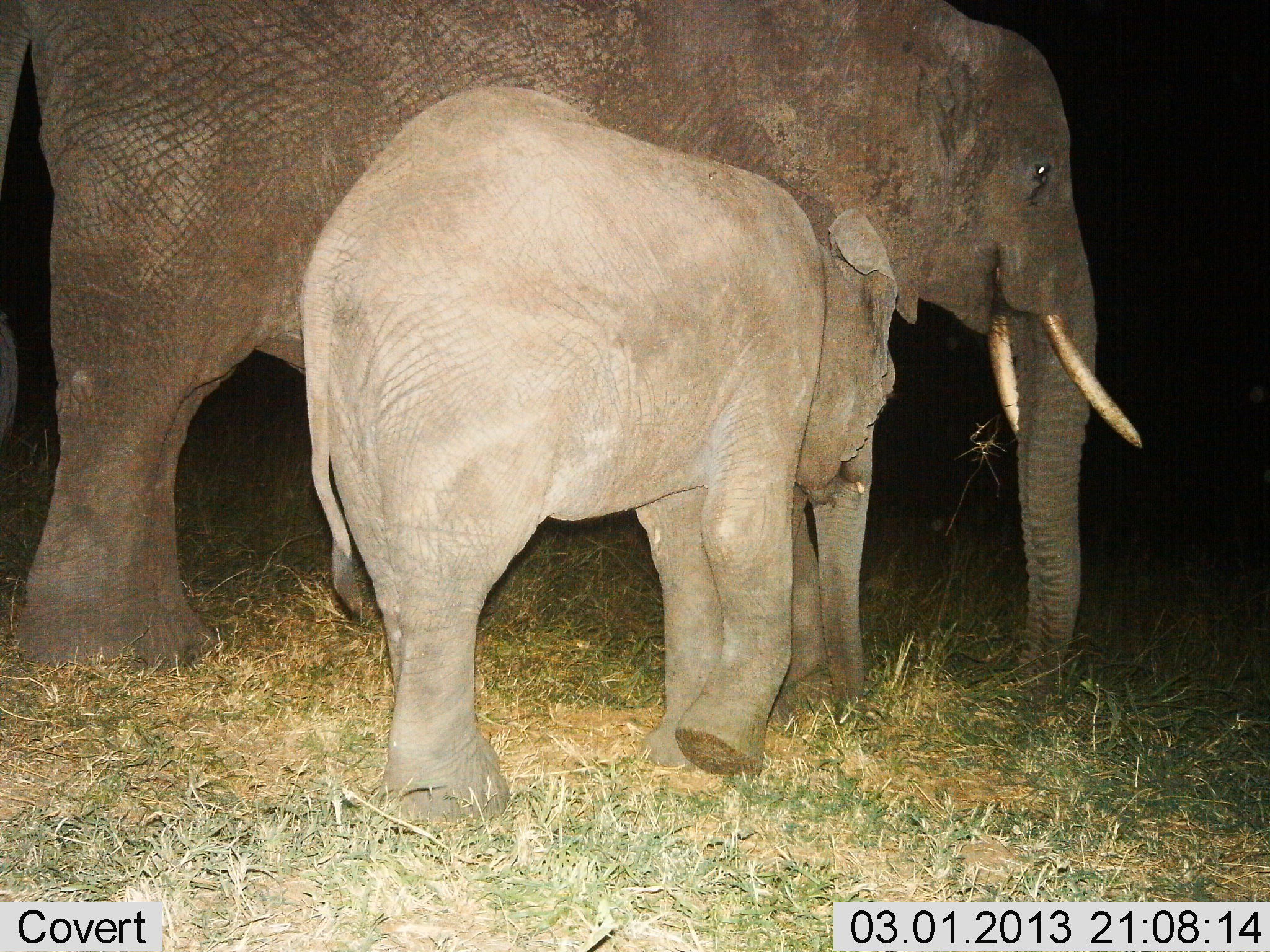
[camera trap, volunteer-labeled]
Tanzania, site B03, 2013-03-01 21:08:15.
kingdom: Animalia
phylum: Chordata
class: Mammalia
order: Proboscidea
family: Elephantidae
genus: Loxodonta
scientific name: Loxodonta africana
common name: african bush elephant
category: elephant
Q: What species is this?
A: Elephant (african bush elephant) (Loxodonta africana).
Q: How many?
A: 2.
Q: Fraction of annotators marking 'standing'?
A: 58%.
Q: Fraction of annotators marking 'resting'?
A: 0%.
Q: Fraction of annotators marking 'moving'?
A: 58%.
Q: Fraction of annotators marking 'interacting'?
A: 11%.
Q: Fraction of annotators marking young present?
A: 89%.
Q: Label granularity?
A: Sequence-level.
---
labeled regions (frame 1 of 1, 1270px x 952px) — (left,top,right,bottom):
animal: (0,0,1144,737); (298,85,897,834)